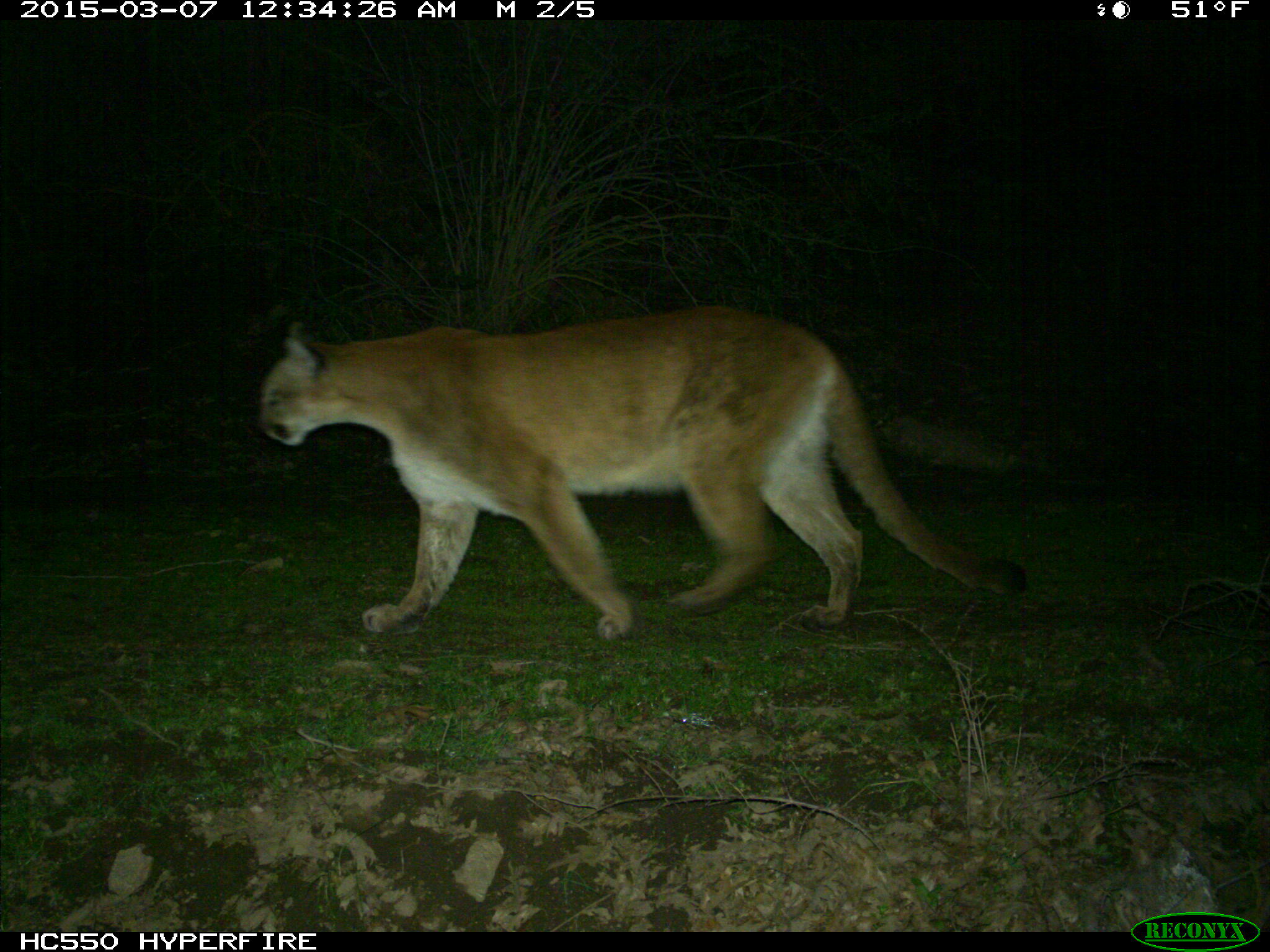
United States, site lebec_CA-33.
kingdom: Animalia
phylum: Chordata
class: Mammalia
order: Carnivora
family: Felidae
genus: Puma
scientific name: Puma concolor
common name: mountain lion